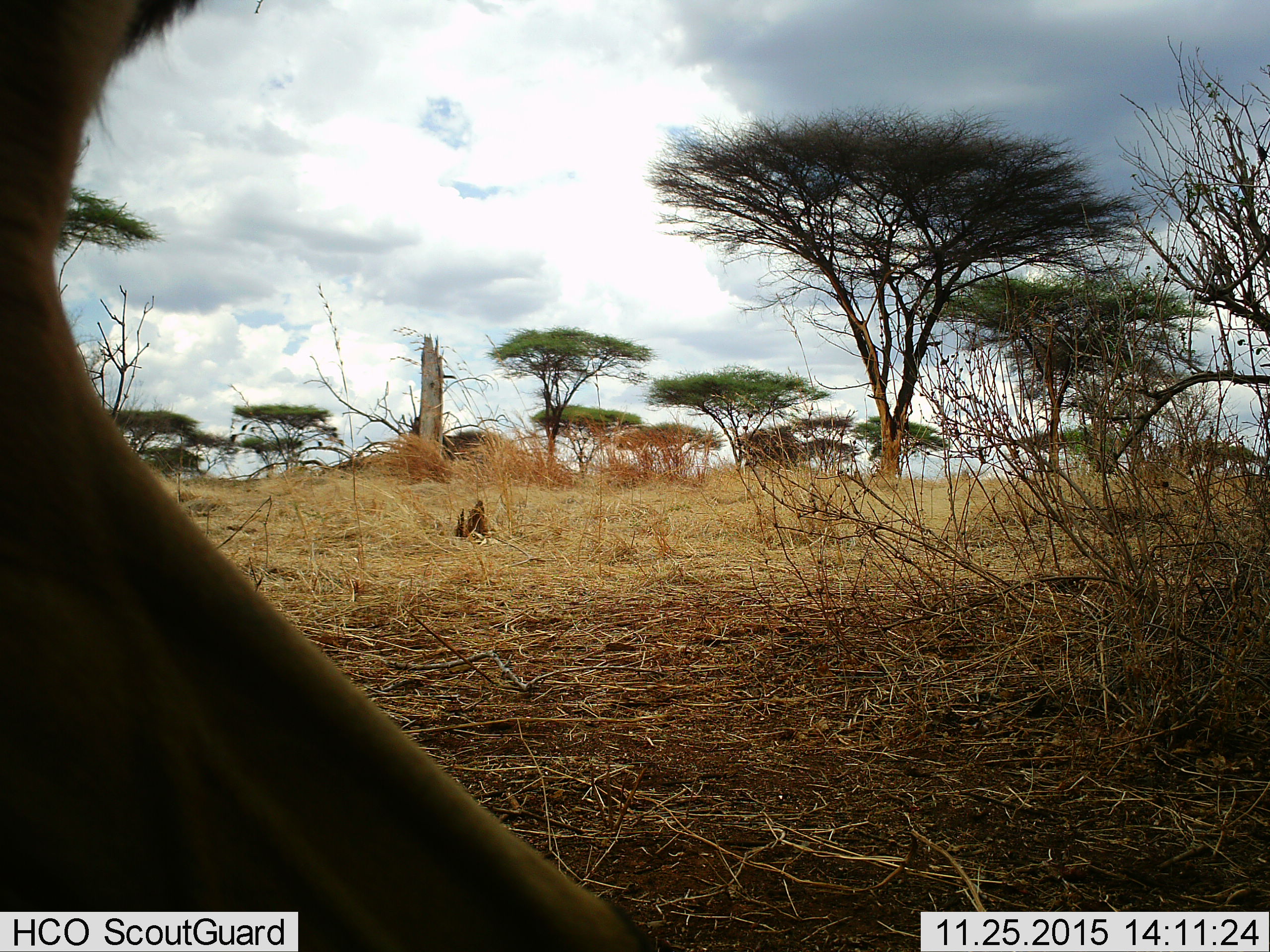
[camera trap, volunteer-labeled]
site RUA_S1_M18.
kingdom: Animalia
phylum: Chordata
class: Mammalia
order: Artiodactyla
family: Bovidae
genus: Aepyceros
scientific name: Aepyceros melampus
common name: impala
Impala (Aepyceros melampus), count 1. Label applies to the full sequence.